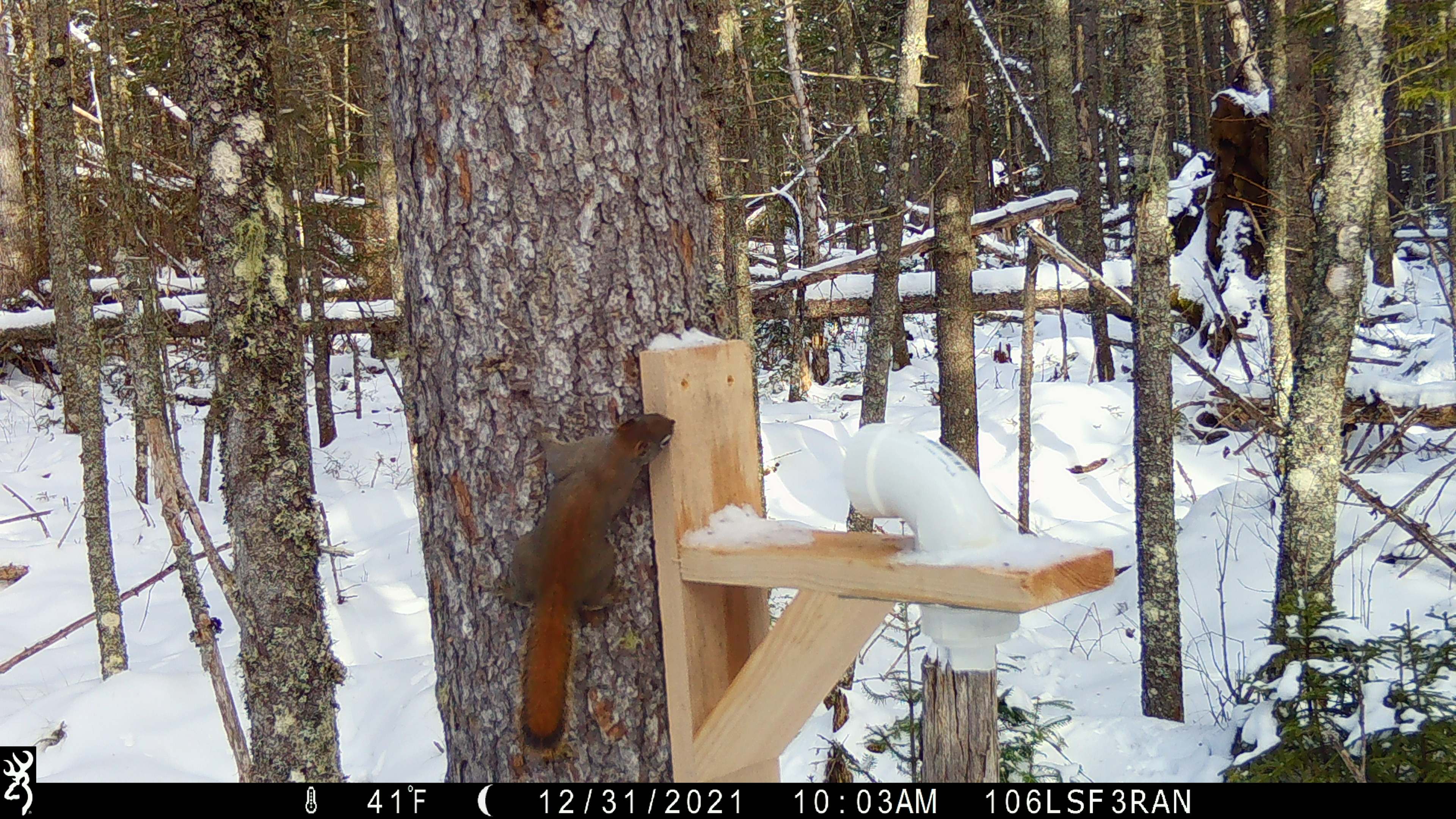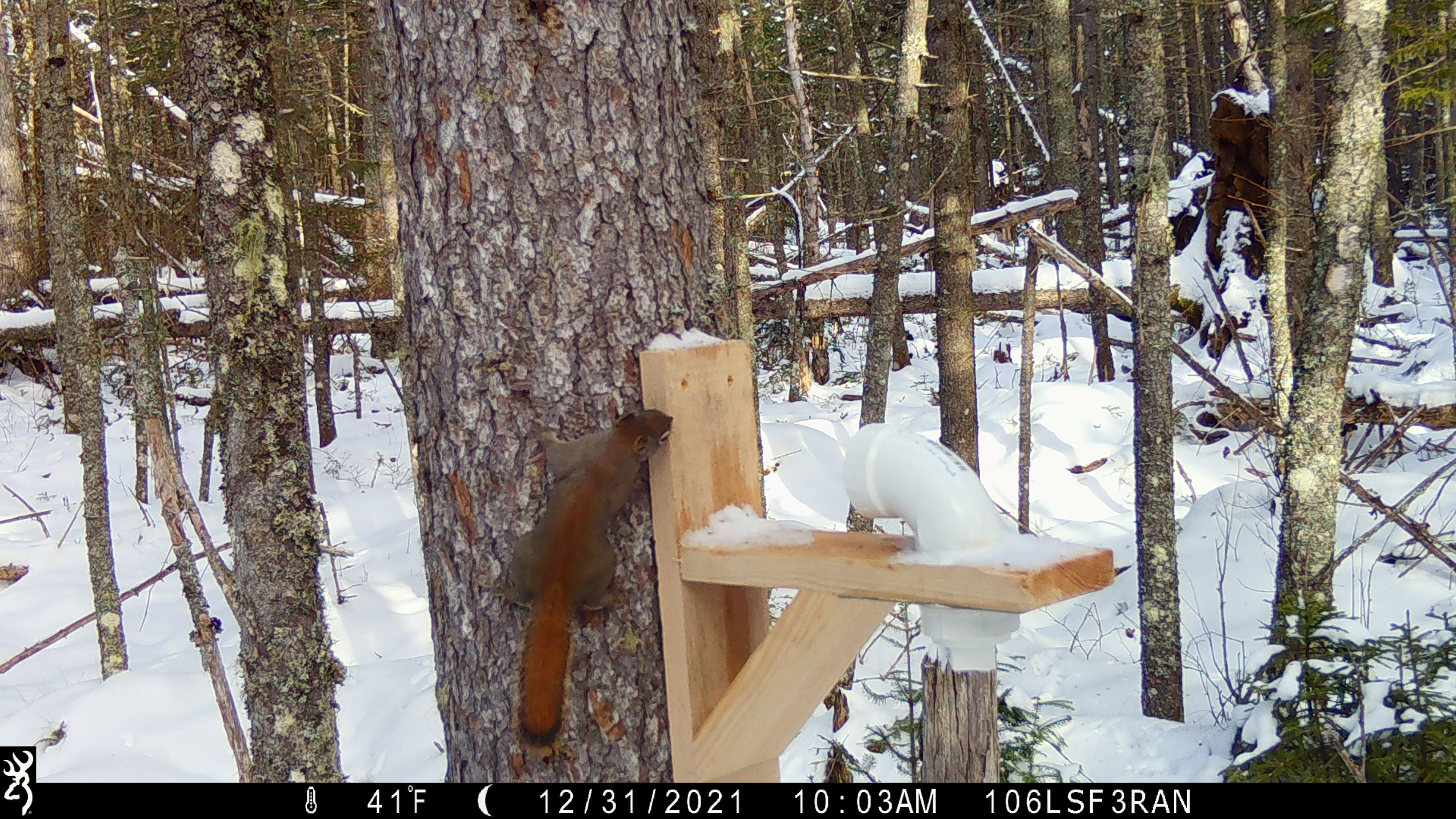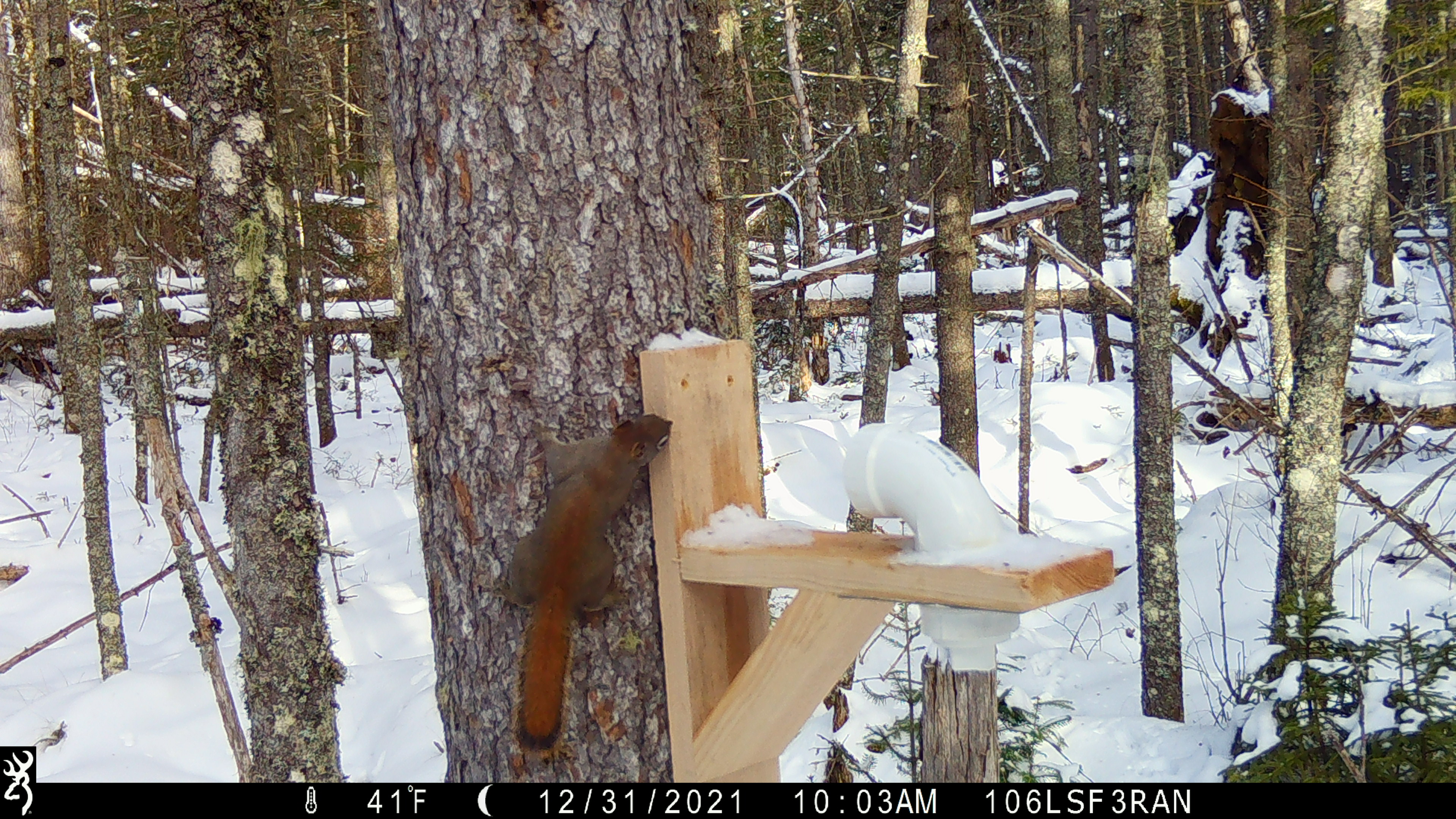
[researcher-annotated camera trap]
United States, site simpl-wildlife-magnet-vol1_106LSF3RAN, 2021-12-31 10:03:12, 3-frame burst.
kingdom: Animalia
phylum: Chordata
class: Mammalia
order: Rodentia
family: Sciuridae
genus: Tamiasciurus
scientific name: Tamiasciurus hudsonicus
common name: red squirrel